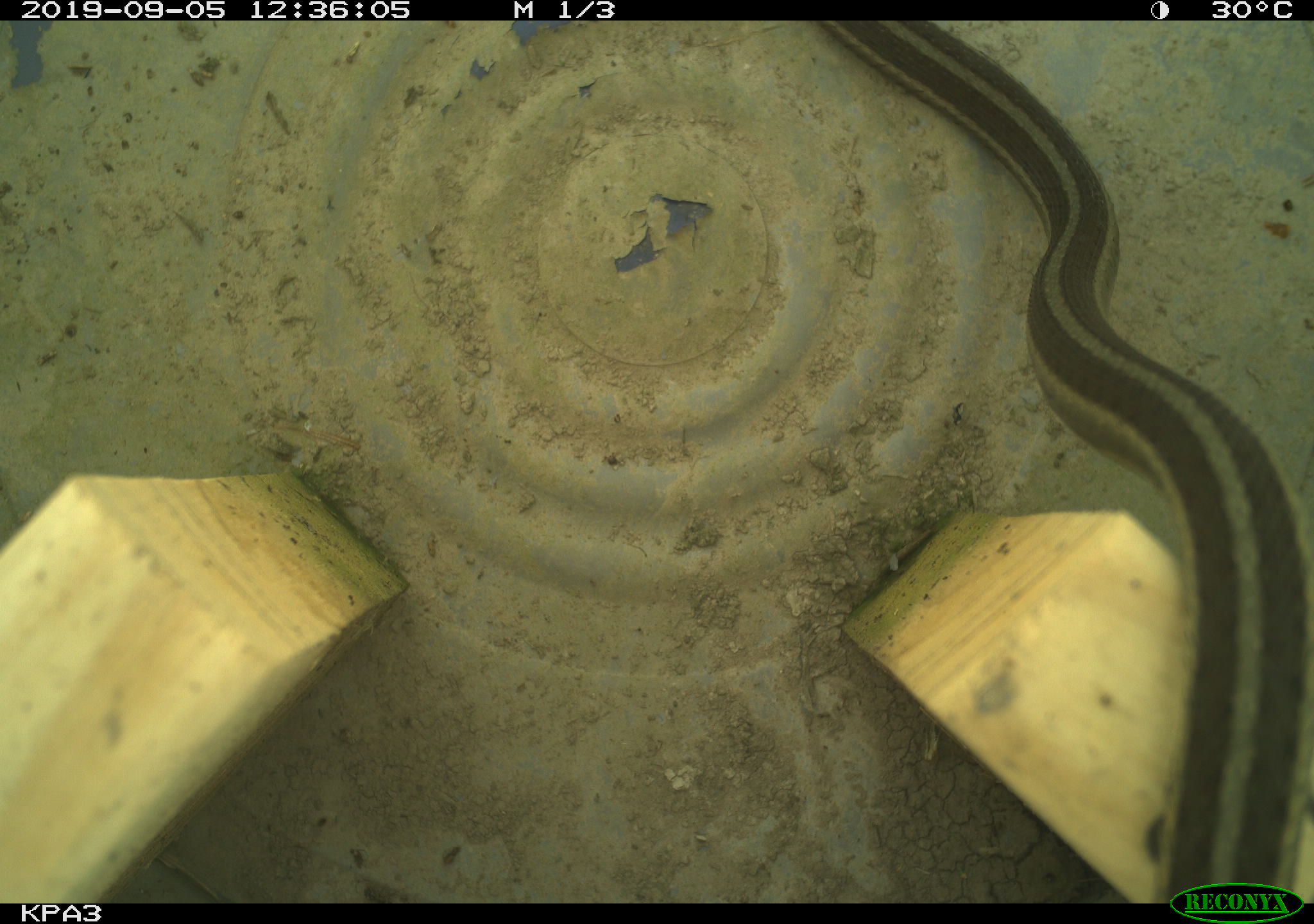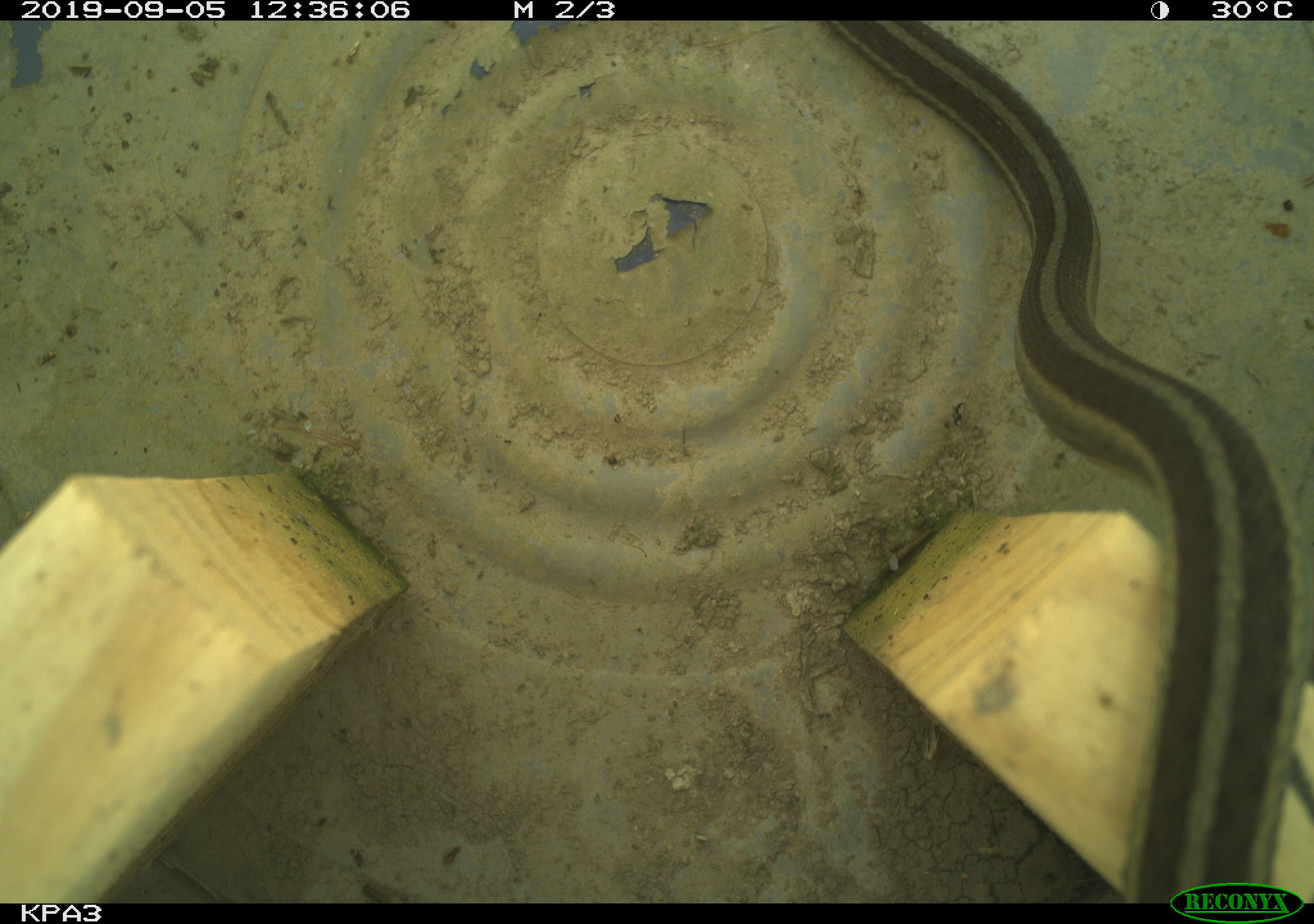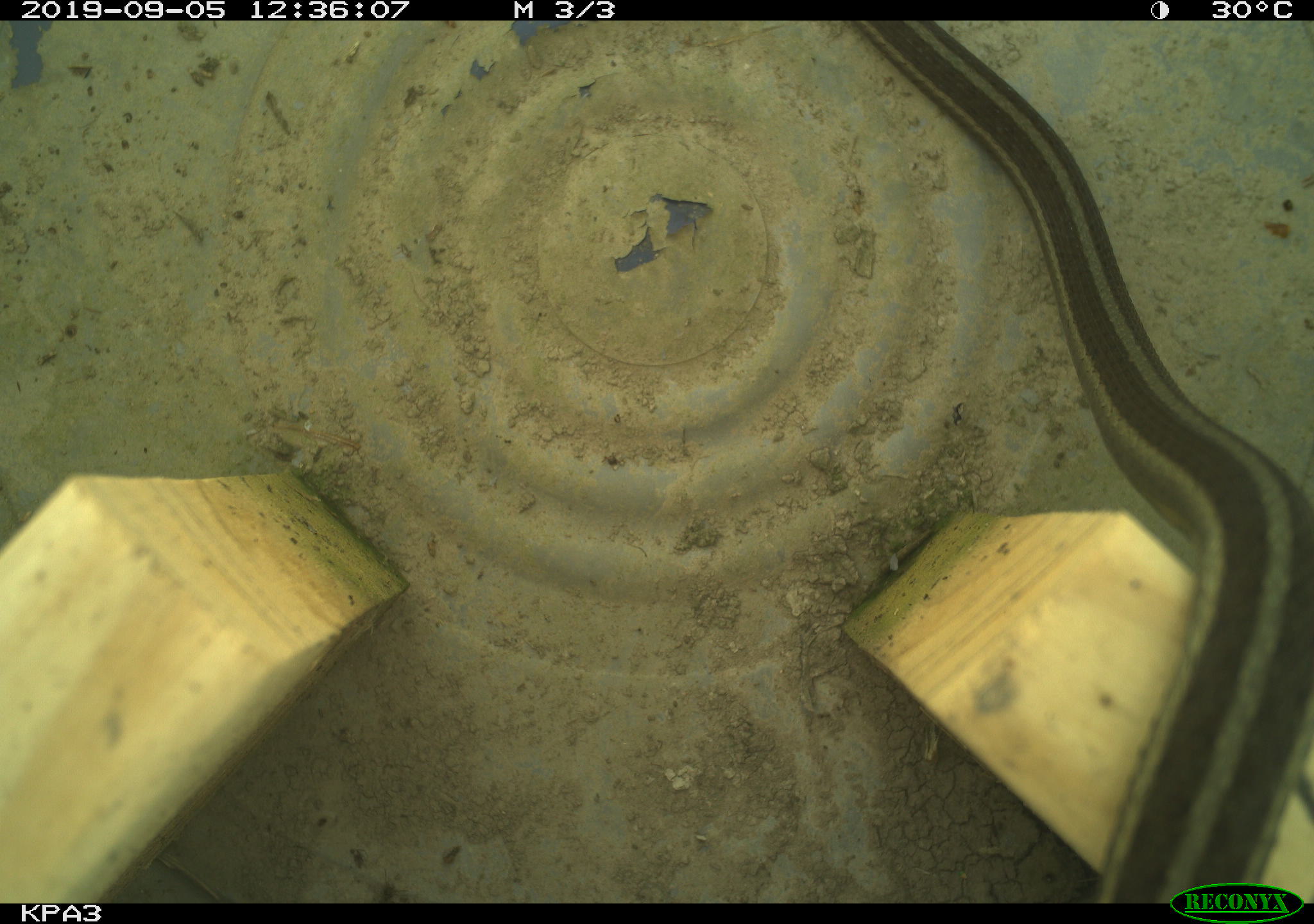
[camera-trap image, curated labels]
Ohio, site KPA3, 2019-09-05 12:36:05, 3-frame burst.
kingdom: Animalia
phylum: Chordata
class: Reptilia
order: Squamata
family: Colubridae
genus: Thamnophis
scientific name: Thamnophis sirtalis sirtalis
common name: eastern gartersnake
Eastern gartersnake (Thamnophis sirtalis sirtalis).